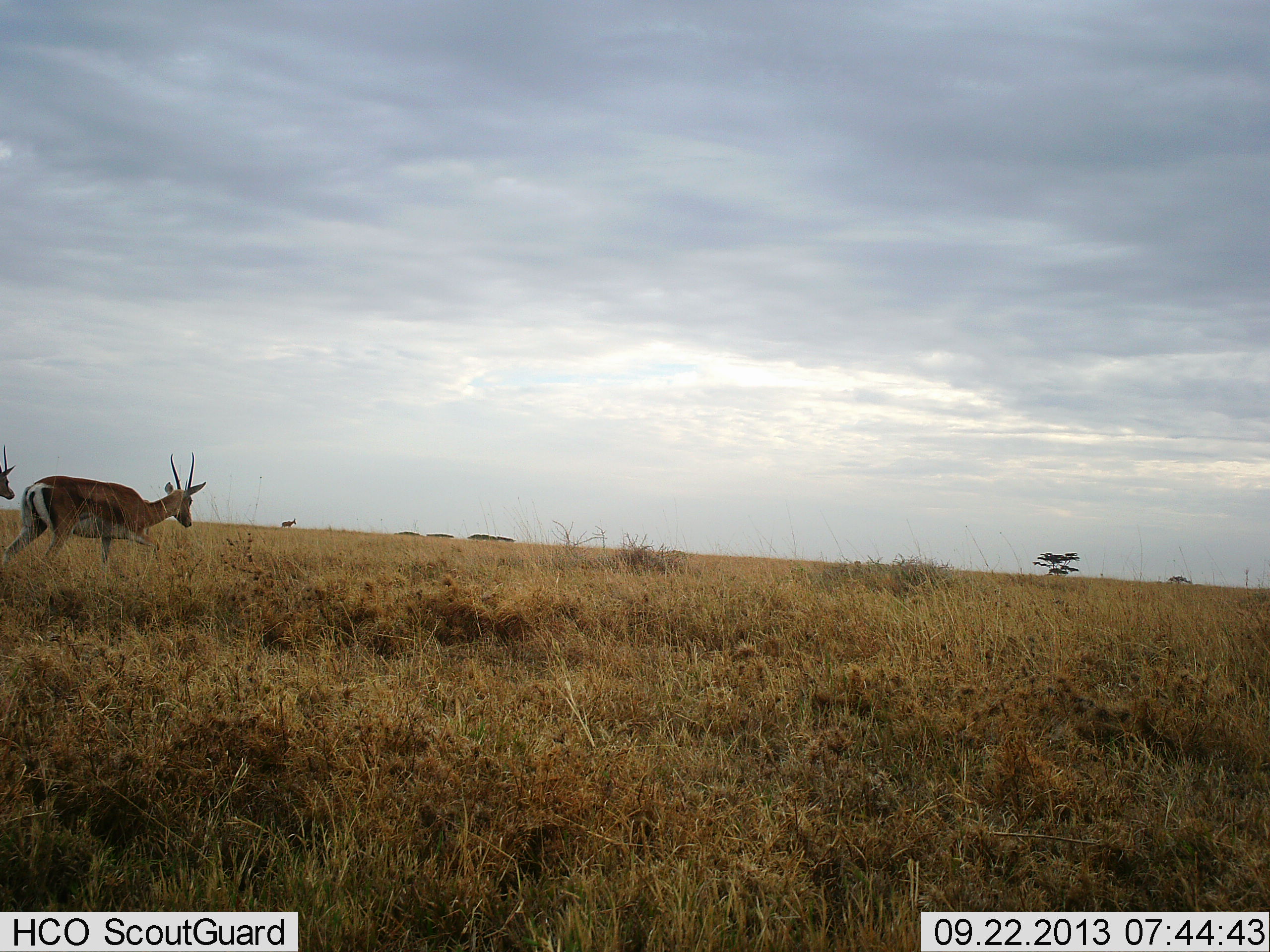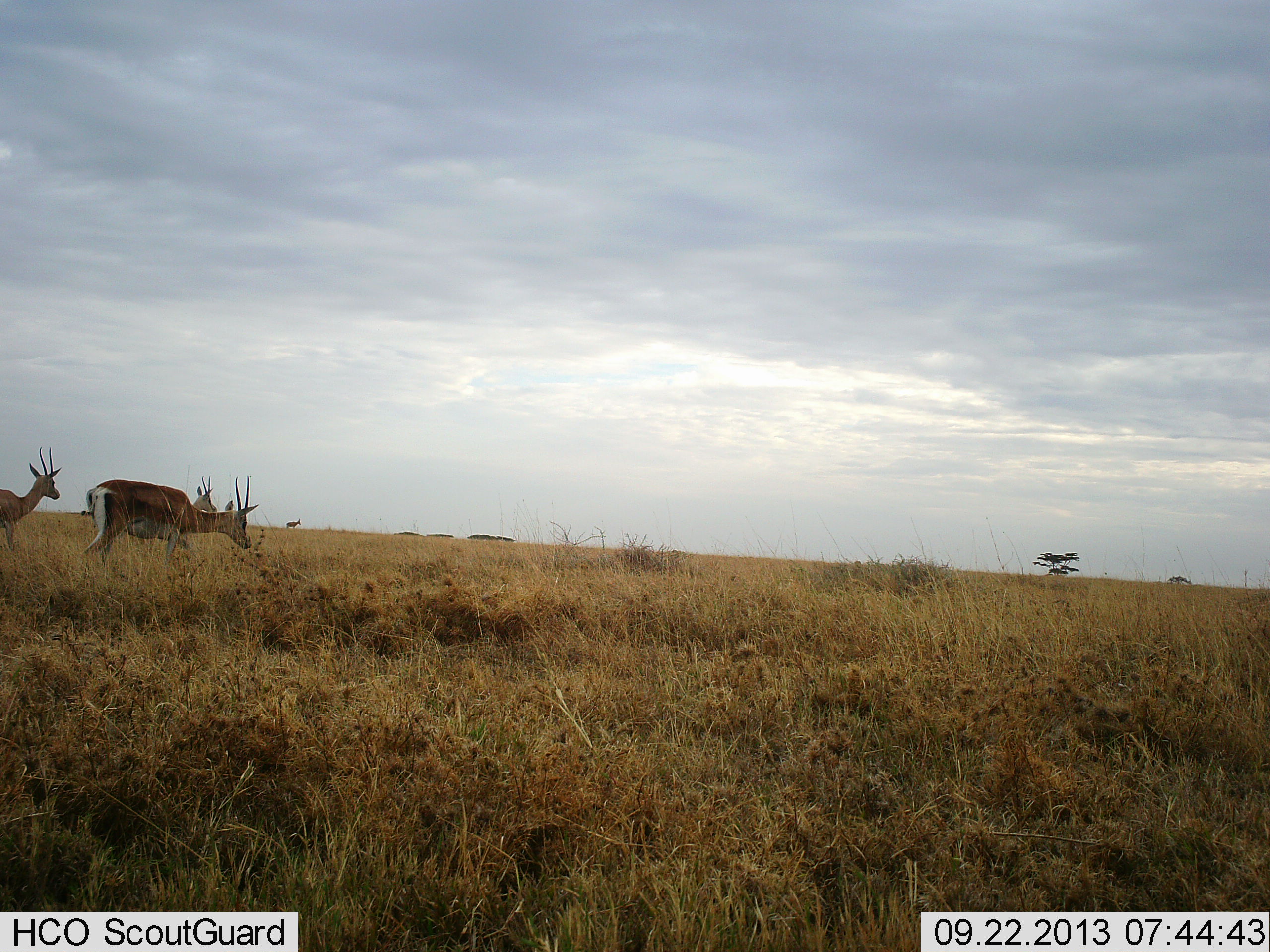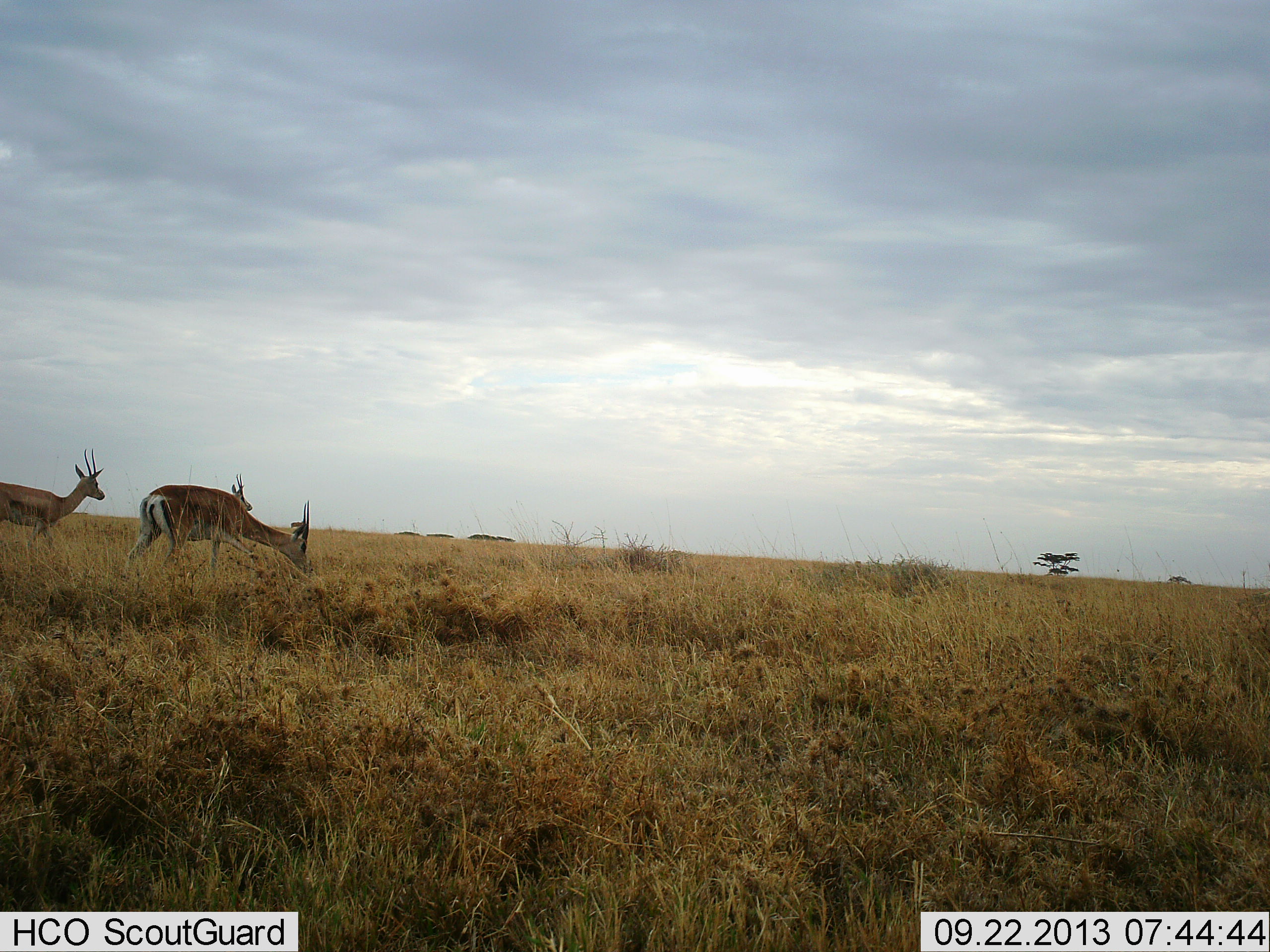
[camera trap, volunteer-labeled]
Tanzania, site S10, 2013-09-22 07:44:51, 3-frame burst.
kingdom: Animalia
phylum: Chordata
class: Mammalia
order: Artiodactyla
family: Bovidae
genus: Nanger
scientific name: Nanger granti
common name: grant's gazelle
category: gazellegrants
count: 4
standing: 9%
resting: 0%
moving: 100%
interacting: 0%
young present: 0%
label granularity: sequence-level